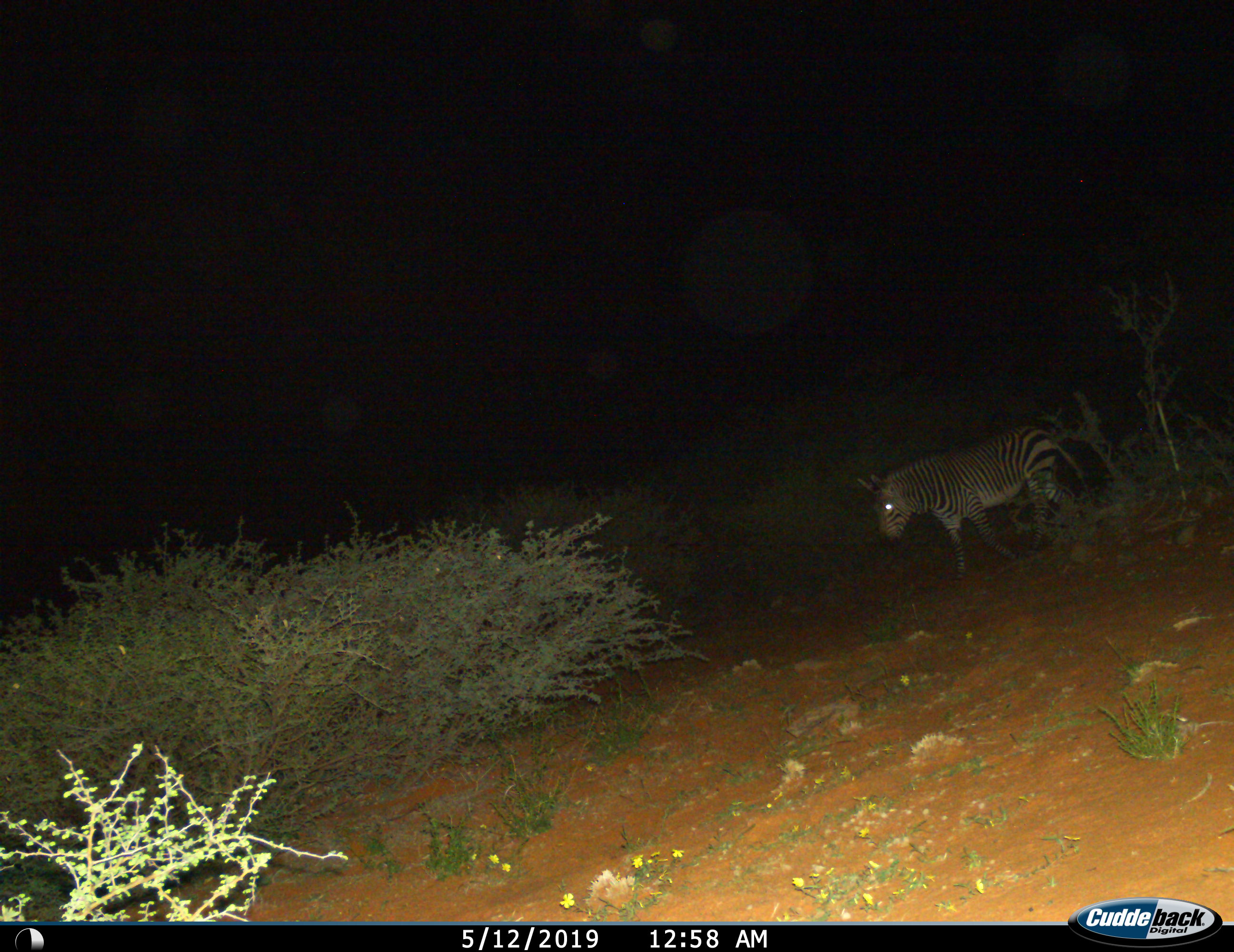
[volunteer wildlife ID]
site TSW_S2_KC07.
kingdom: Animalia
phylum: Chordata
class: Mammalia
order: Perissodactyla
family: Equidae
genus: Equus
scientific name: Equus zebra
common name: mountain zebra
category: zebramountain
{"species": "zebramountain (mountain zebra) (Equus zebra)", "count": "1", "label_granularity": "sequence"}